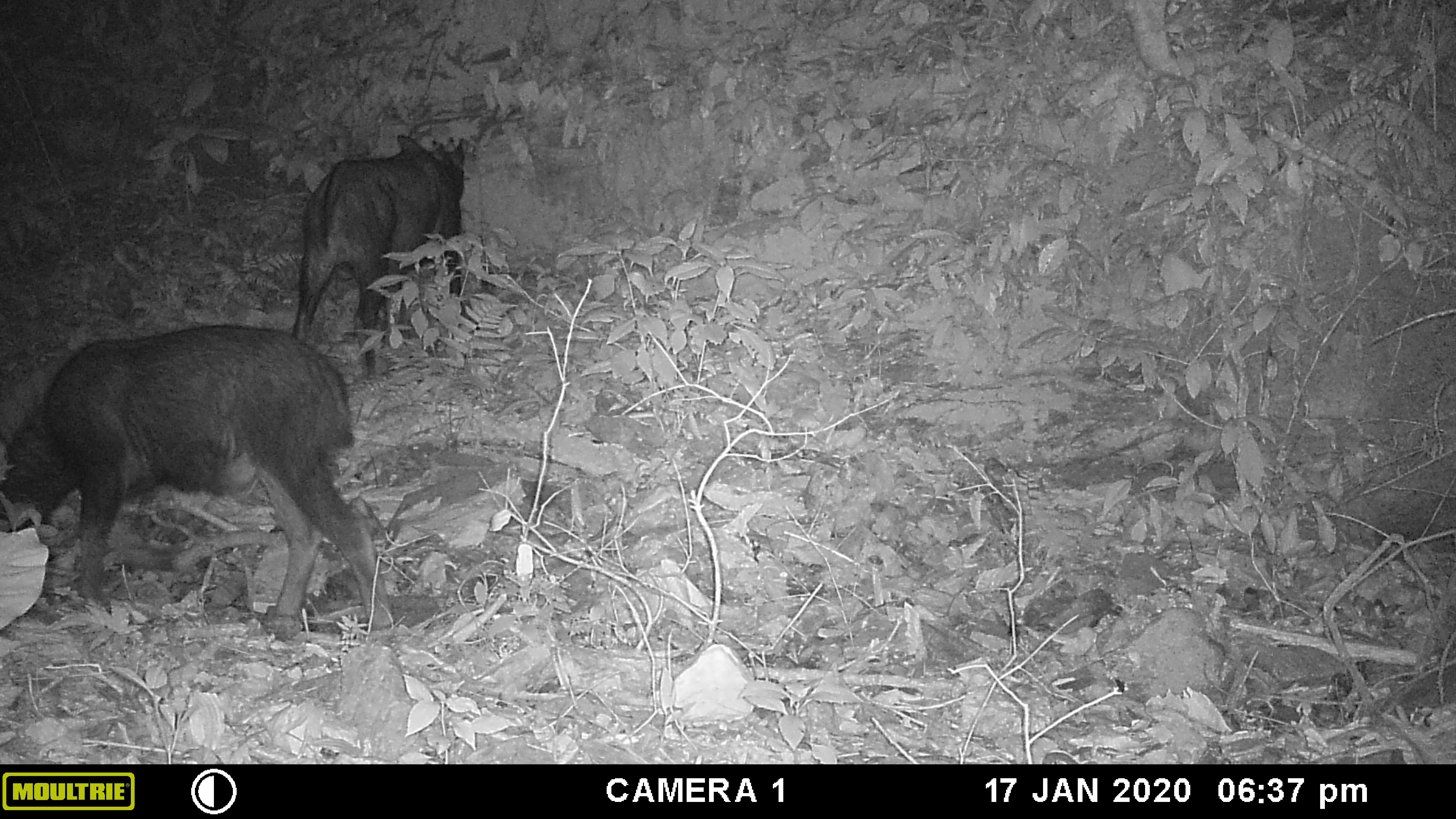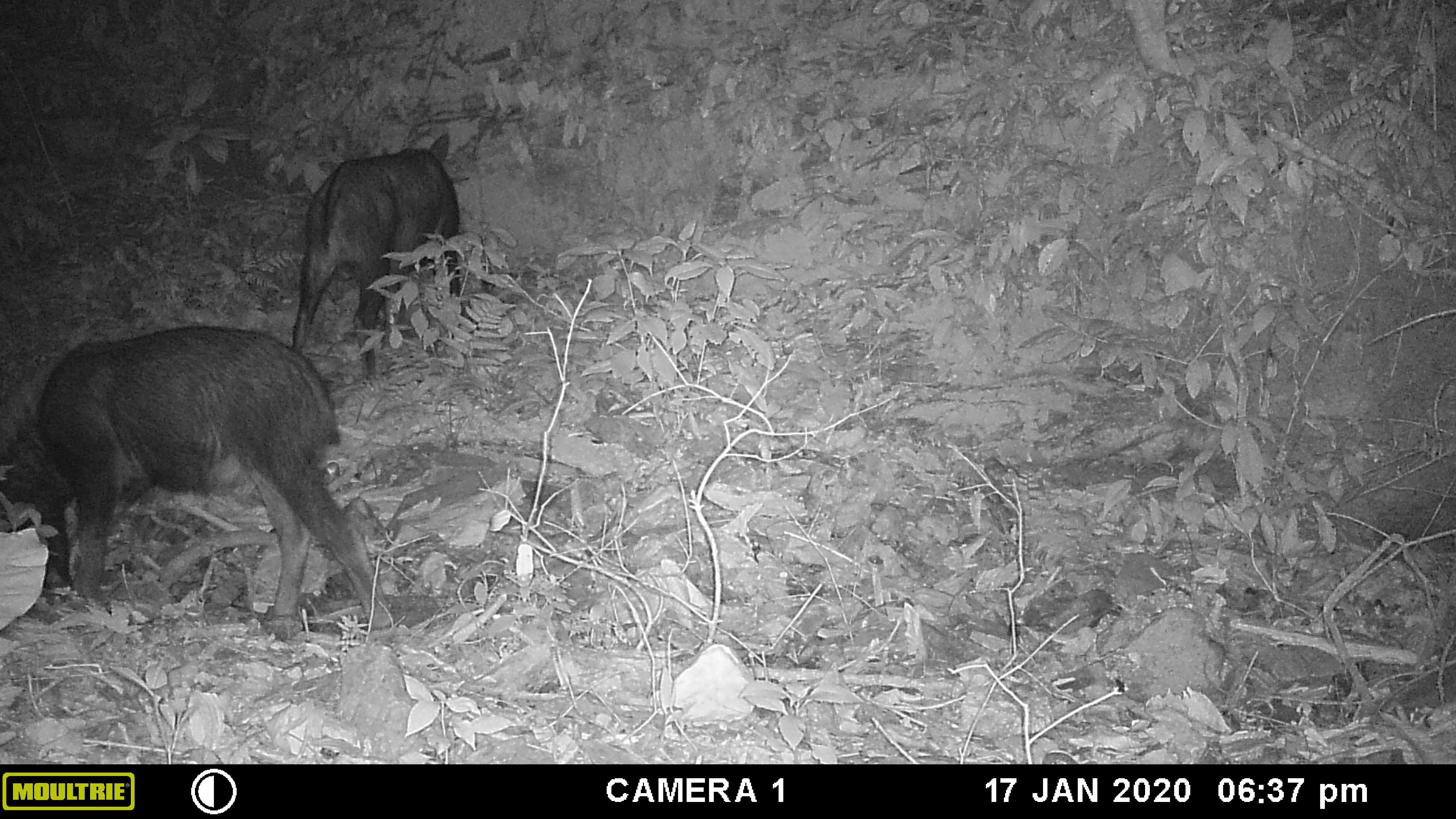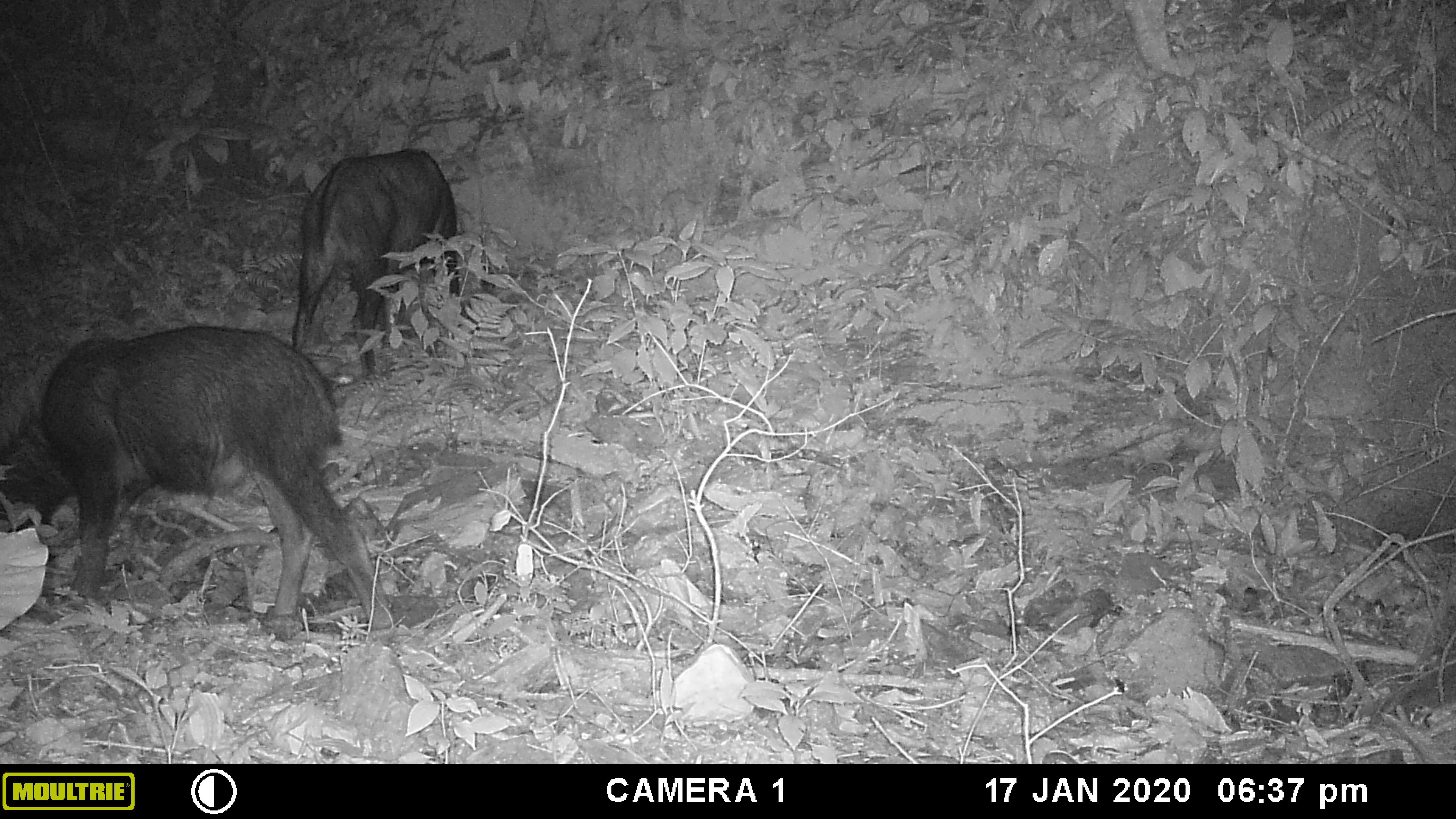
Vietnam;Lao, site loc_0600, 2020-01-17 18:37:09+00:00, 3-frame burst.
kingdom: Animalia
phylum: Chordata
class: Mammalia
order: Artiodactyla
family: Bovidae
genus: Capricornis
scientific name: Capricornis sumatraensis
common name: chinese serow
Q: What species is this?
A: Chinese serow (Capricornis sumatraensis).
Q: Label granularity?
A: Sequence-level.